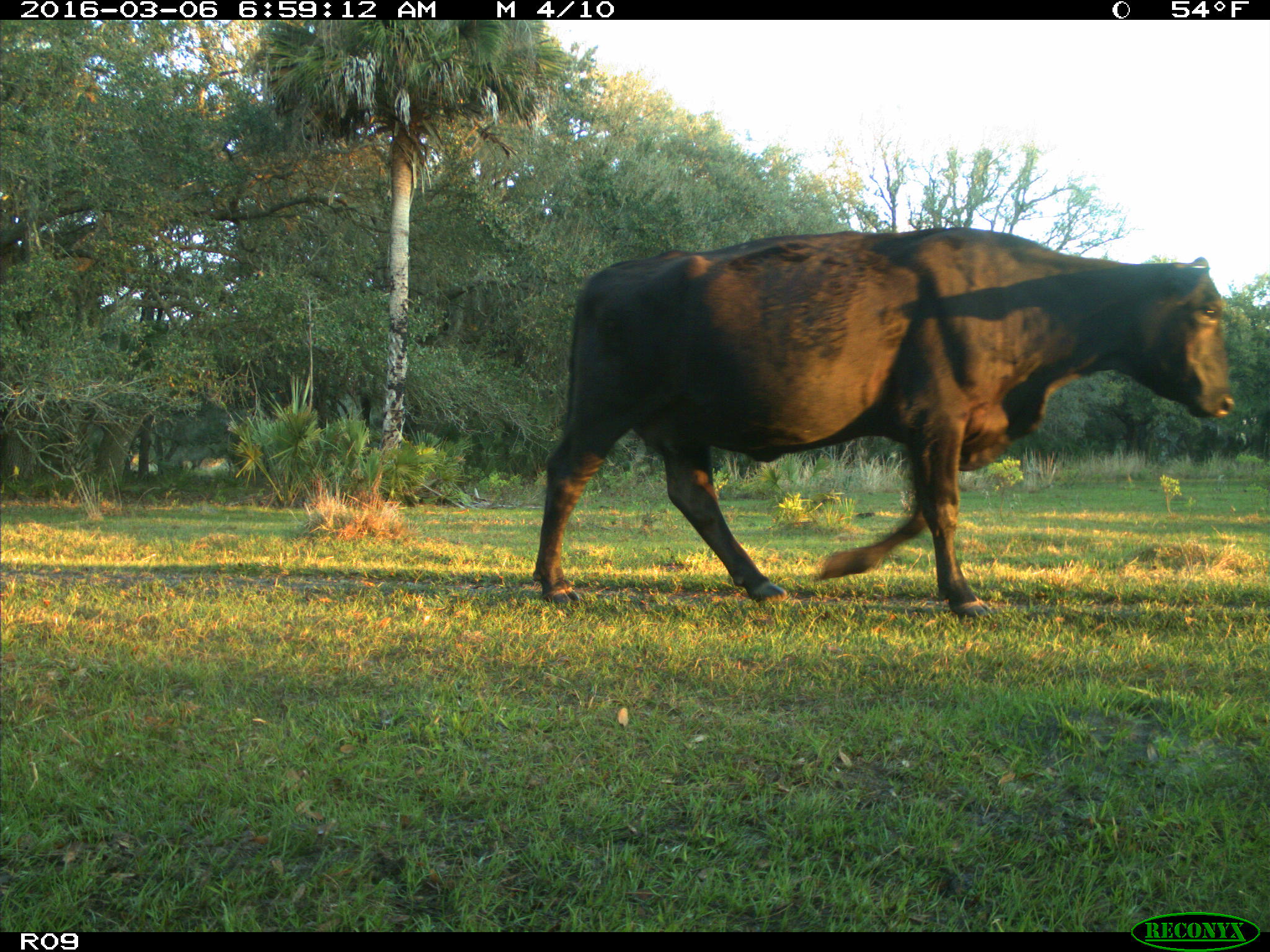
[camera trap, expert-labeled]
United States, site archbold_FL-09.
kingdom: Animalia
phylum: Chordata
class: Mammalia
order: Artiodactyla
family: Bovidae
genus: Bos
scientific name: Bos taurus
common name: domestic cow